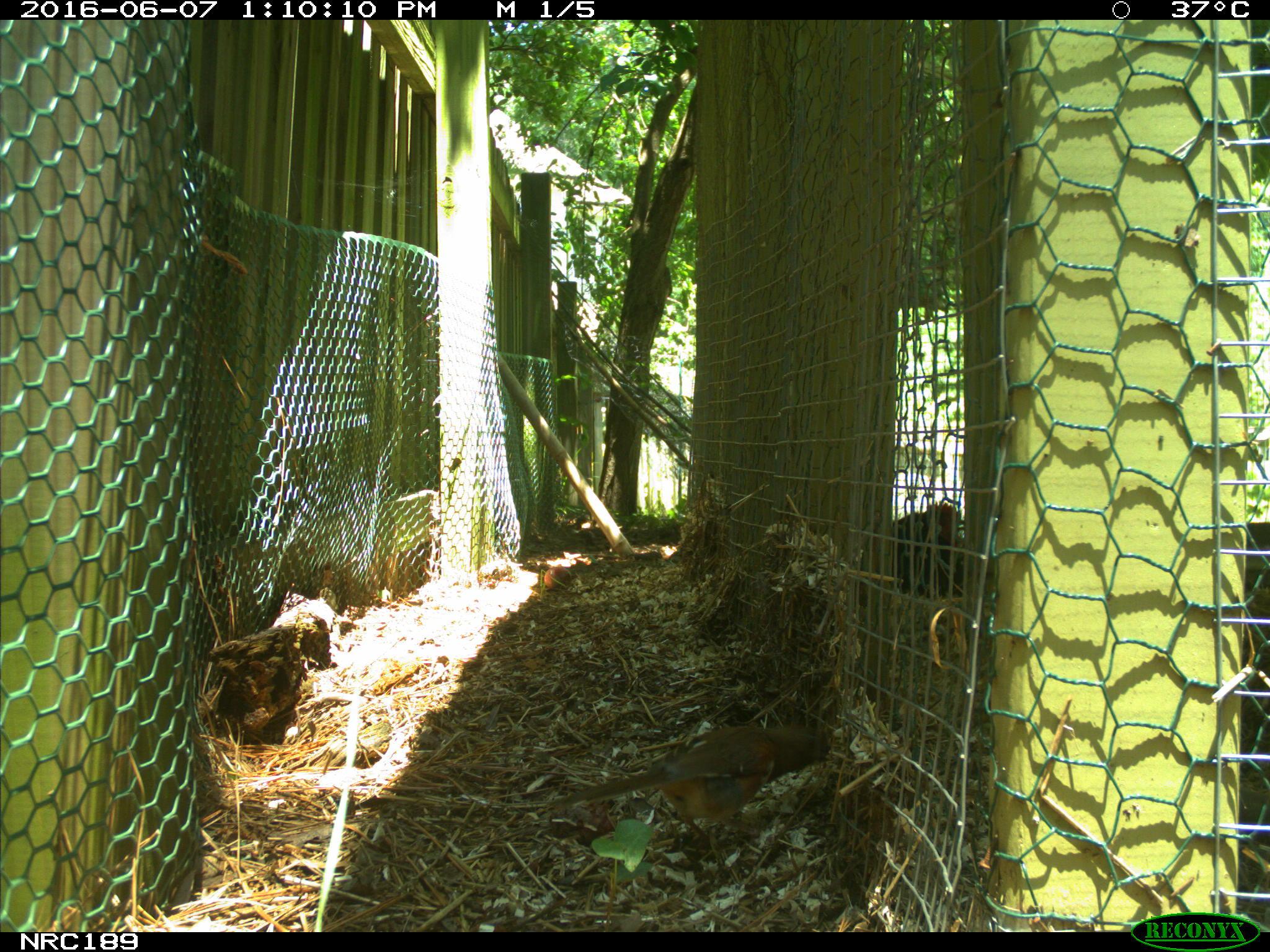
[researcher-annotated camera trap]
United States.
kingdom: Animalia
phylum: Chordata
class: Aves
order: Galliformes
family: Phasianidae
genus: Gallus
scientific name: Gallus gallus domesticus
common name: domestic chicken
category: Chicken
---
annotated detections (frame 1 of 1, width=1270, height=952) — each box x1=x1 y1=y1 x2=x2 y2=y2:
Chicken: x1=575 y1=709 x2=817 y2=844